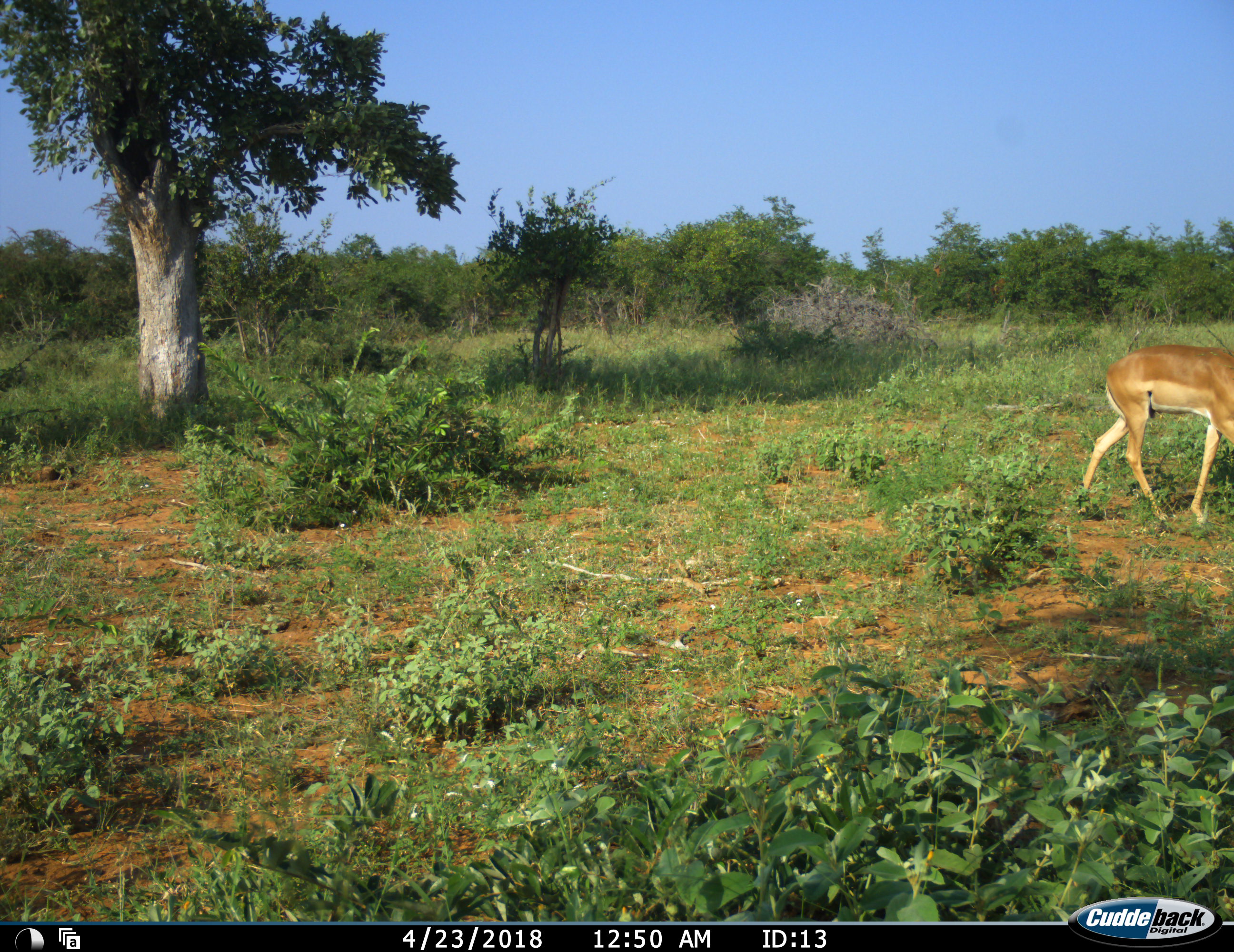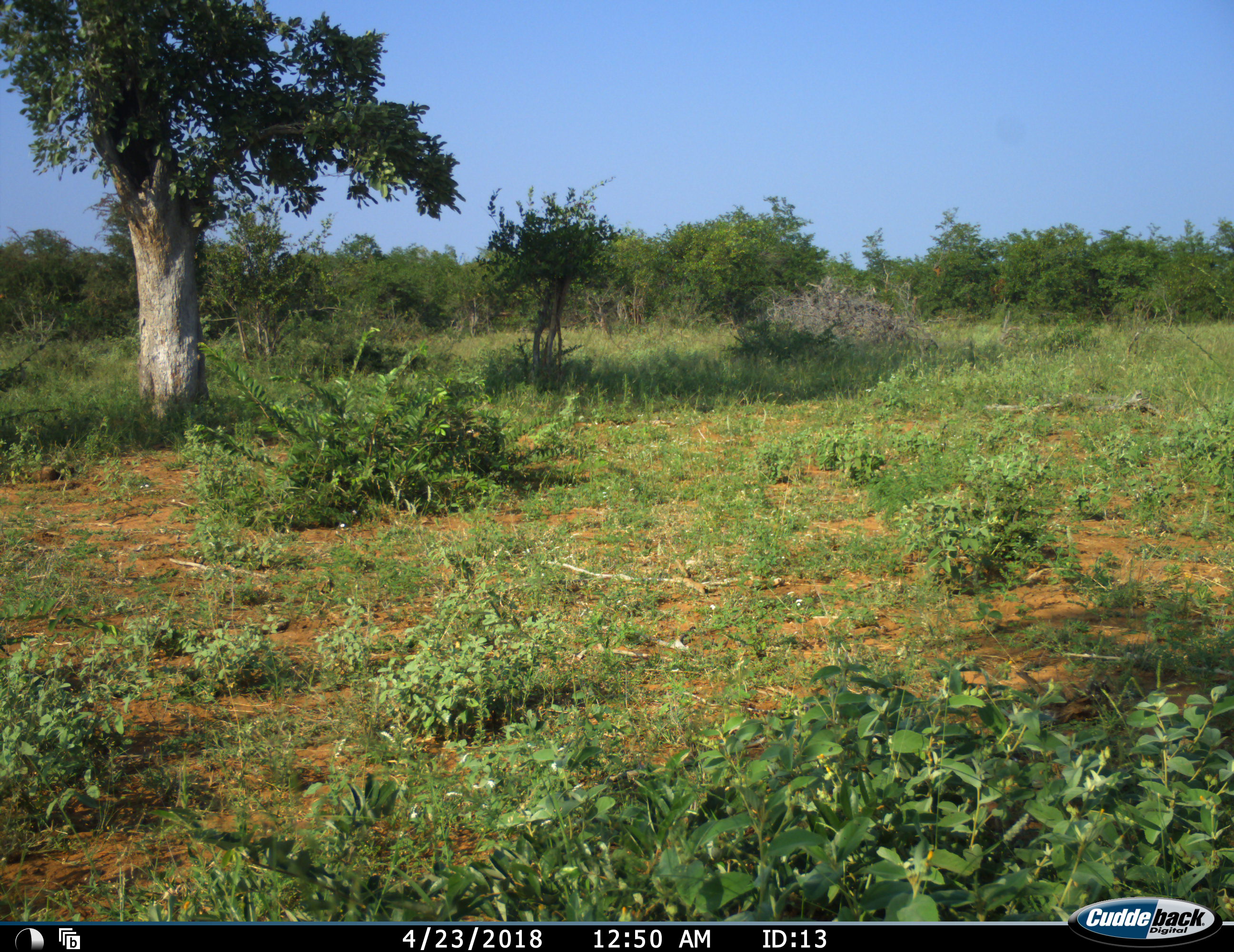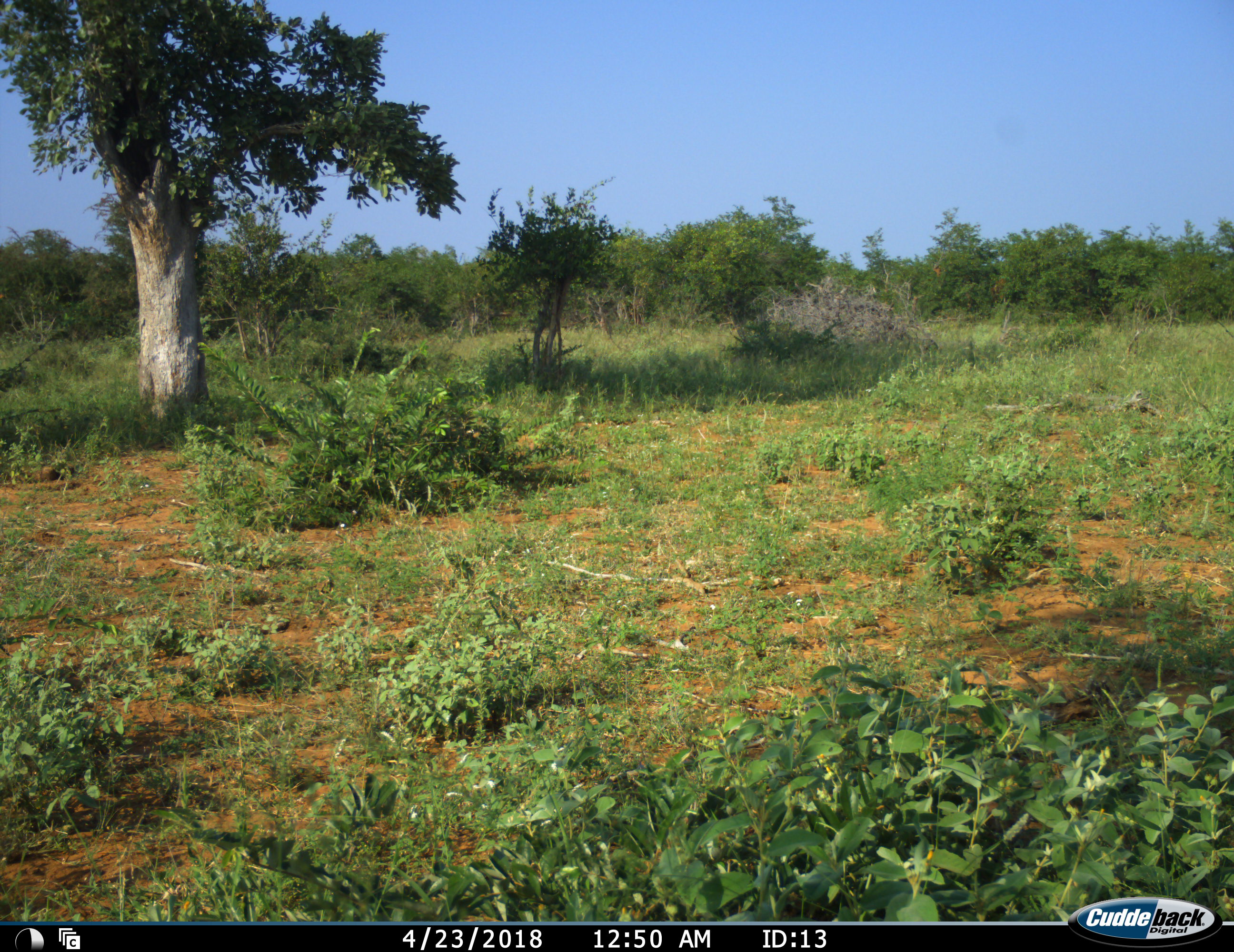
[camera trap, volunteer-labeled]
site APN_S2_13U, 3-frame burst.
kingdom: Animalia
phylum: Chordata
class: Mammalia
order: Artiodactyla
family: Bovidae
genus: Aepyceros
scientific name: Aepyceros melampus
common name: impala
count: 1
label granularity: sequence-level